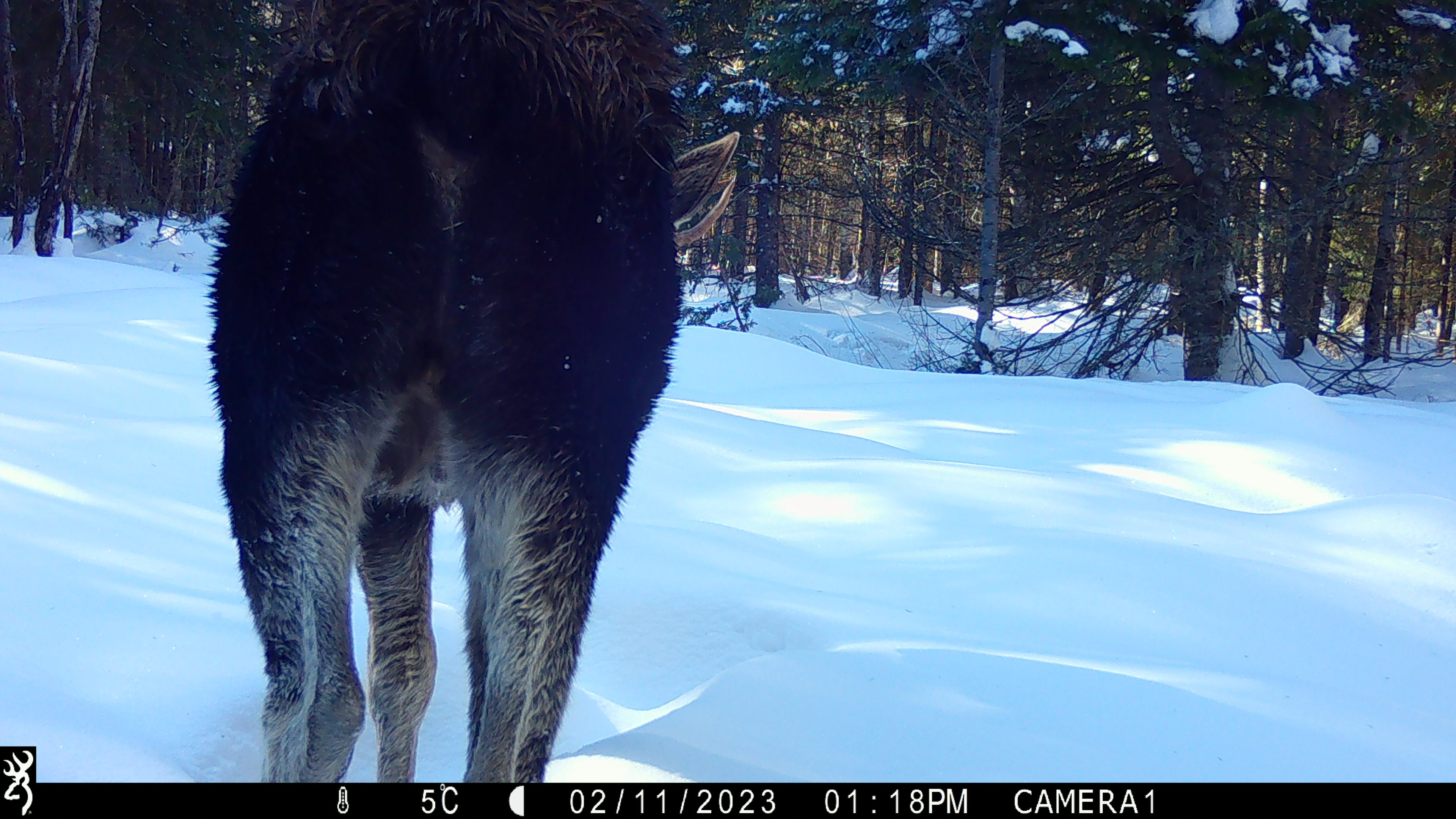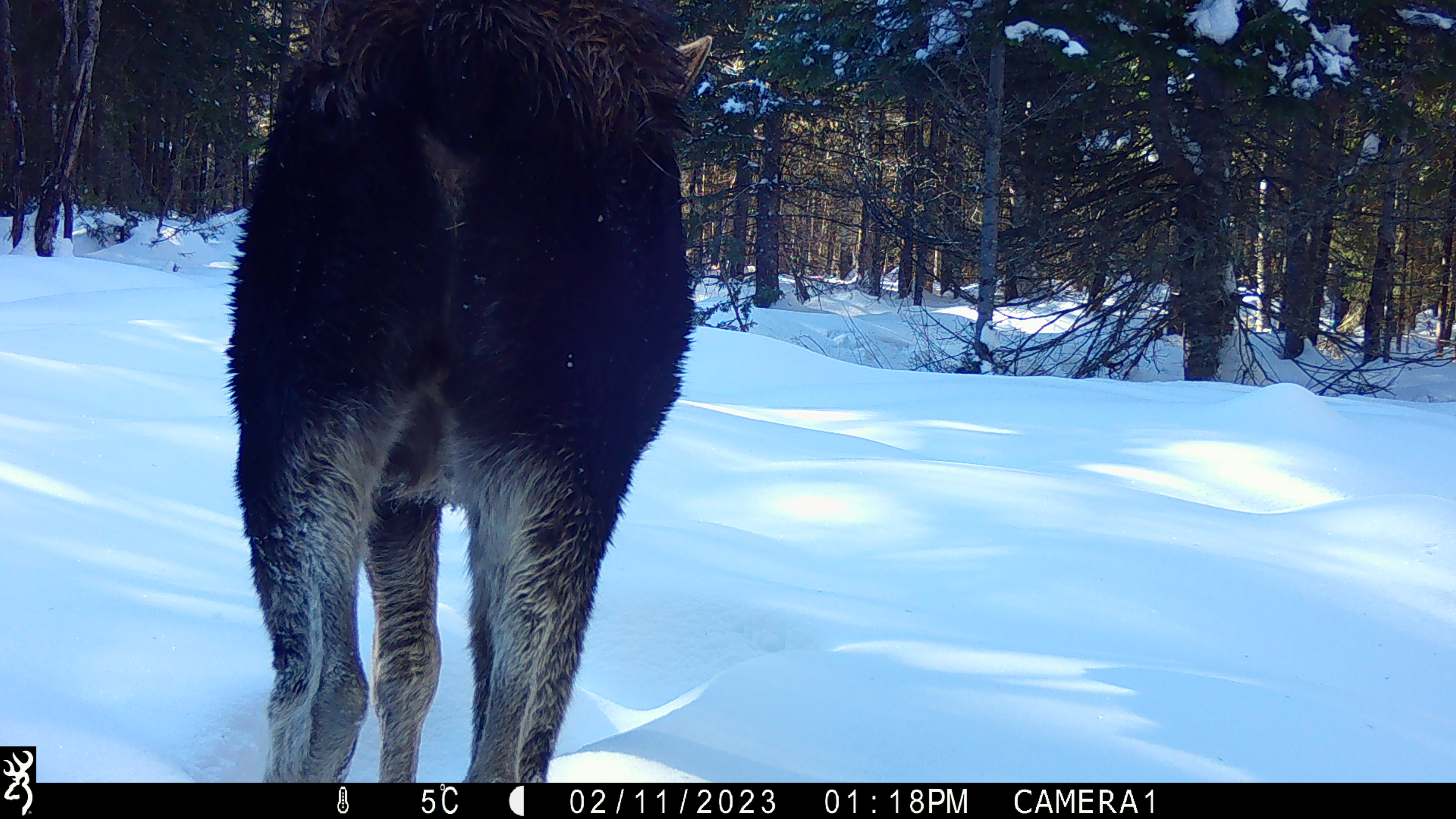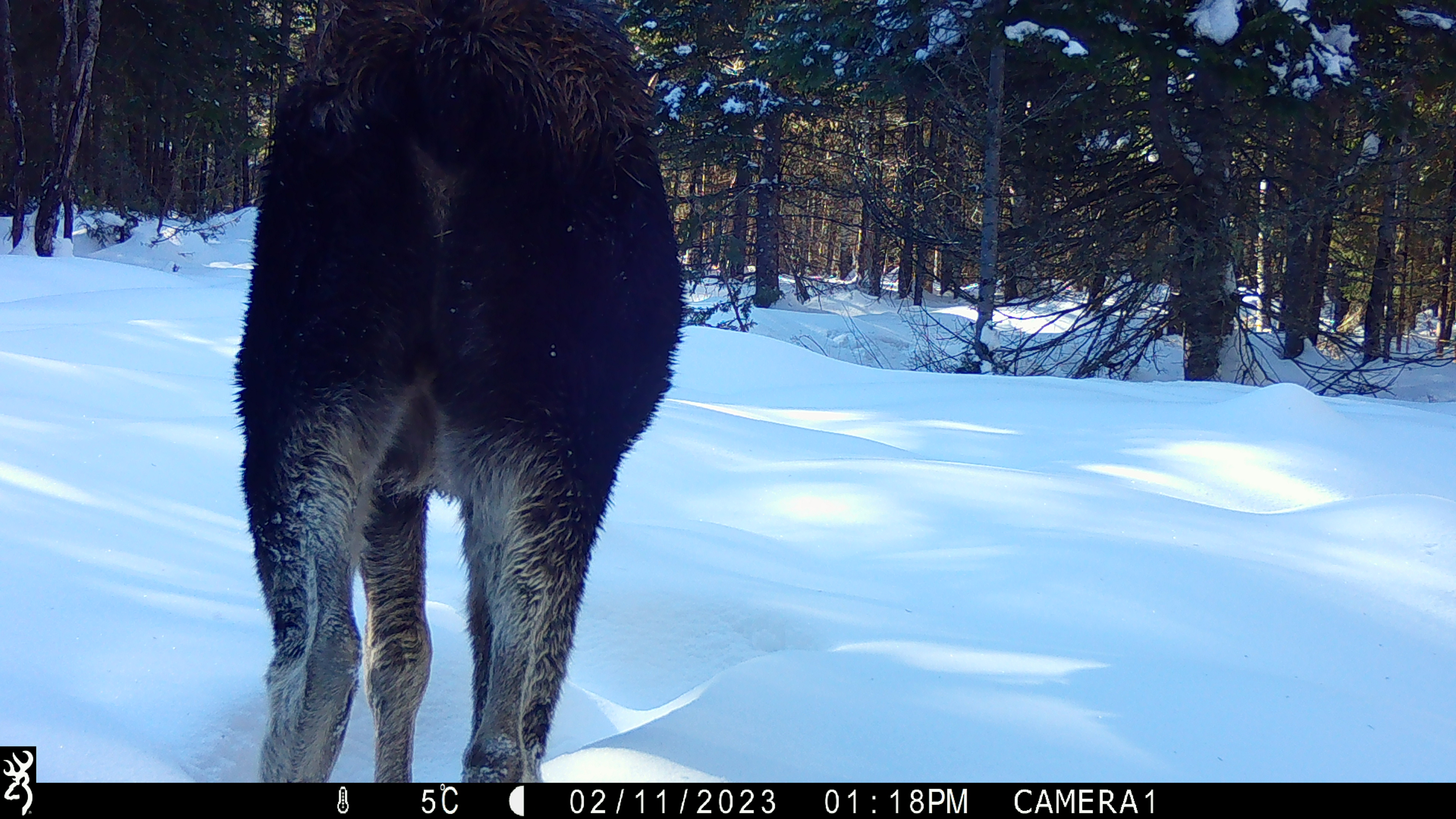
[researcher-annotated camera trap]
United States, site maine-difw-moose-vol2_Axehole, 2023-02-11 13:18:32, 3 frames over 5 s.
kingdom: Animalia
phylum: Chordata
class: Mammalia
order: Artiodactyla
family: Cervidae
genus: Alces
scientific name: Alces alces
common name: moose